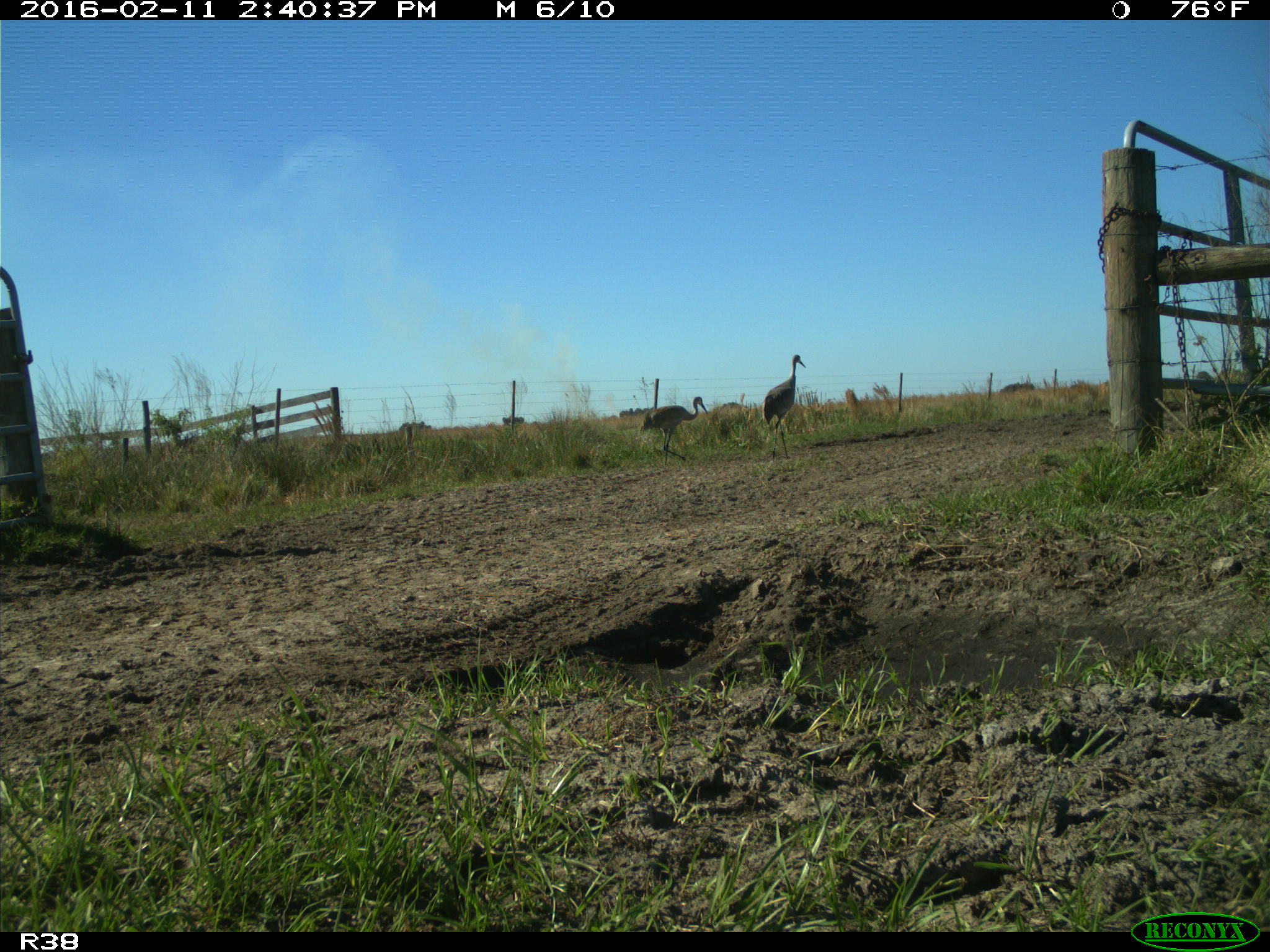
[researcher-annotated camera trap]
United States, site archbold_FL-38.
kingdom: Animalia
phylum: Chordata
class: Aves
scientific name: Aves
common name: birds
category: unidentified bird